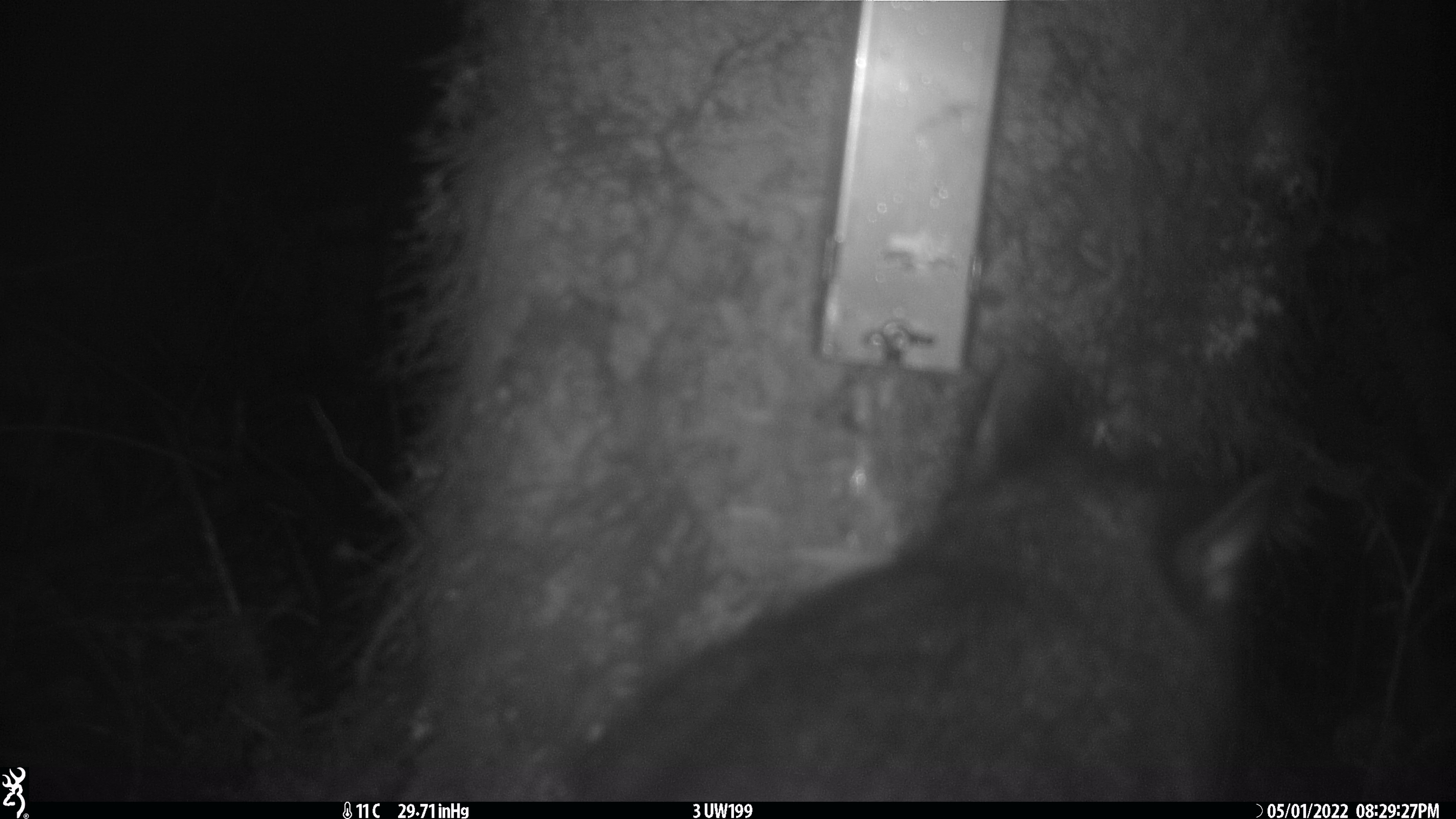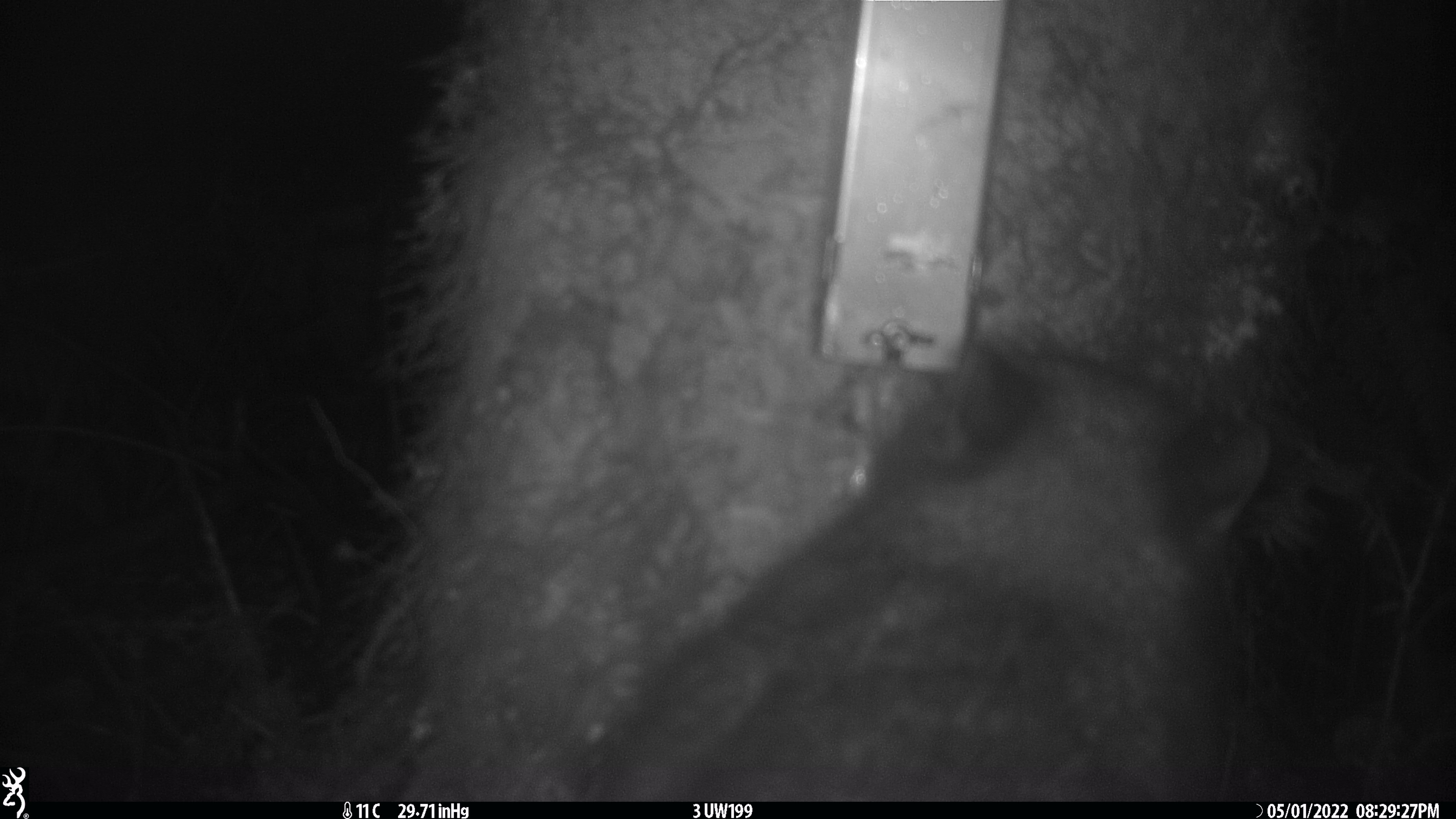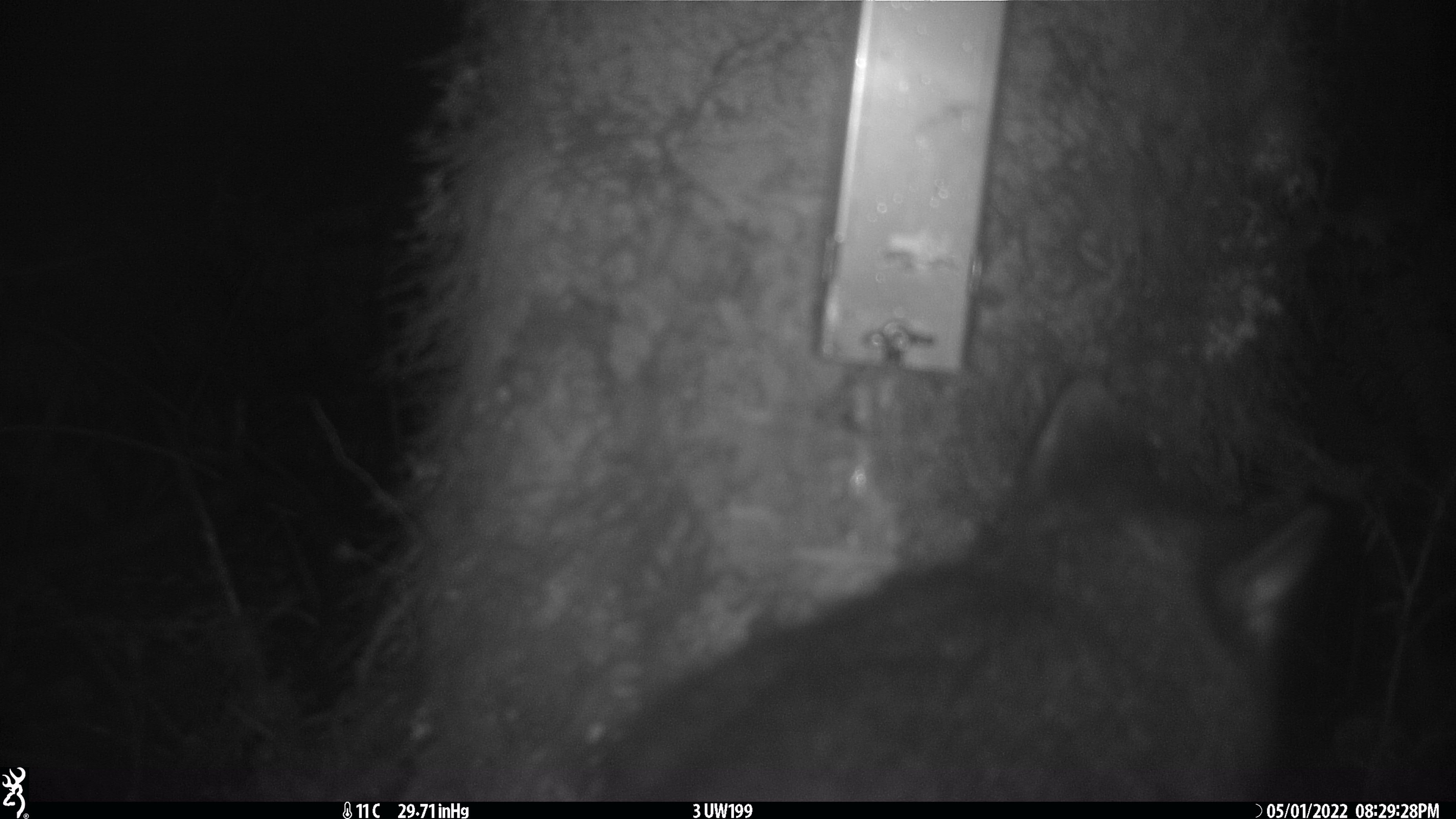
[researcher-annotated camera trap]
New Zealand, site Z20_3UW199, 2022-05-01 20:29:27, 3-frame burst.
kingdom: Animalia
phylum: Chordata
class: Mammalia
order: Diprotodontia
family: Phalangeridae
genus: Trichosurus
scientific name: Trichosurus vulpecula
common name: common brushtail possum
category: possum